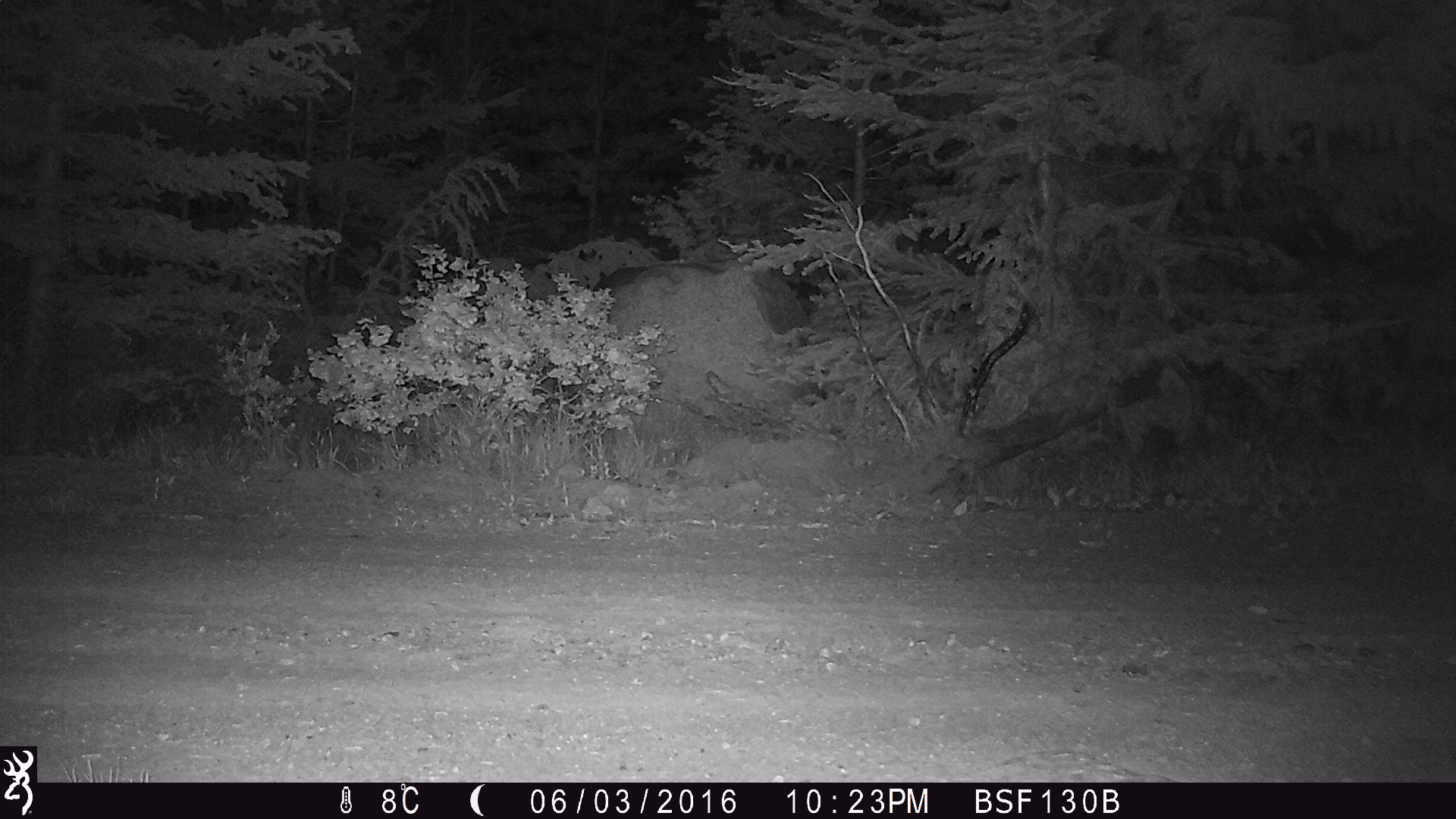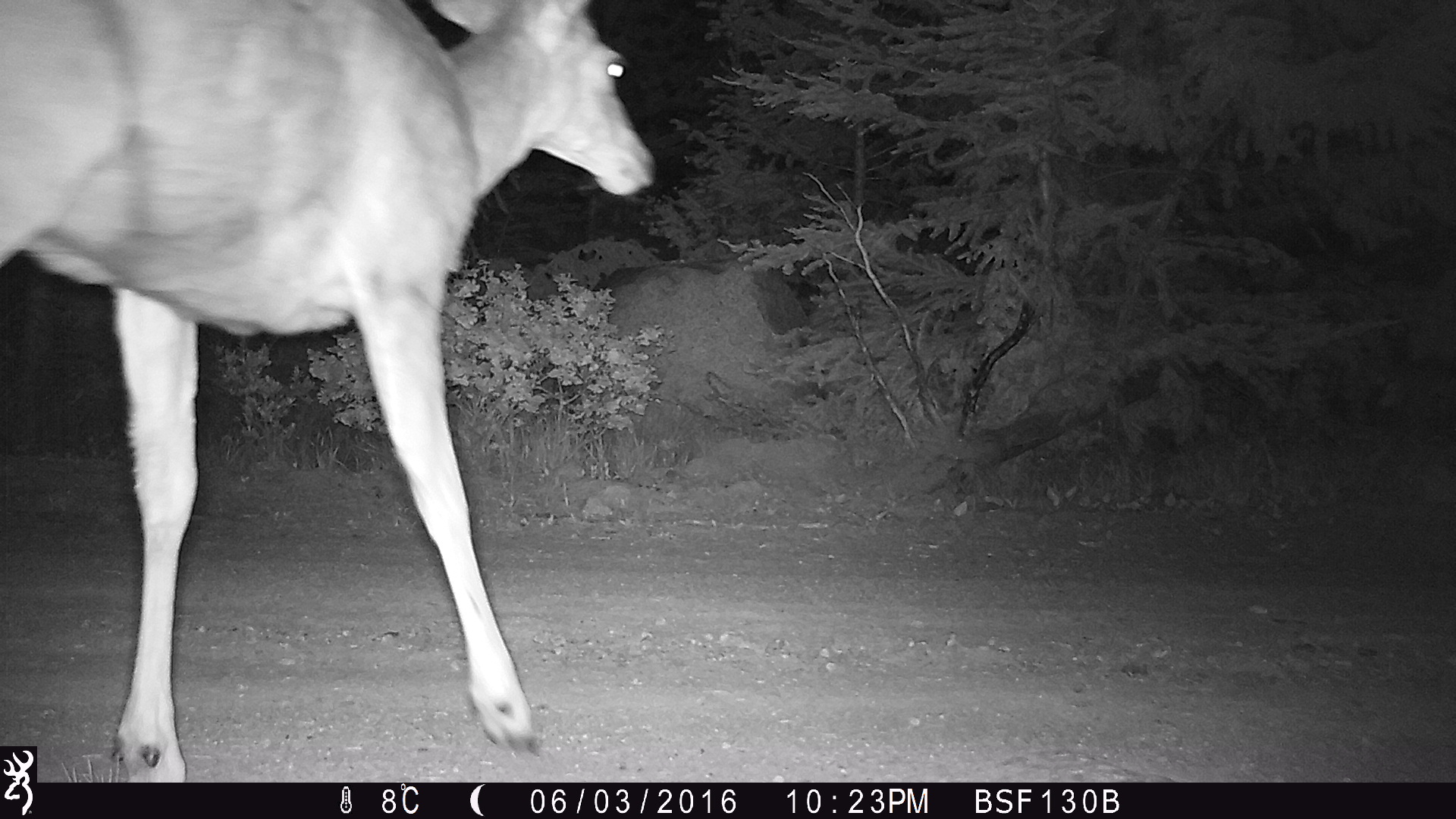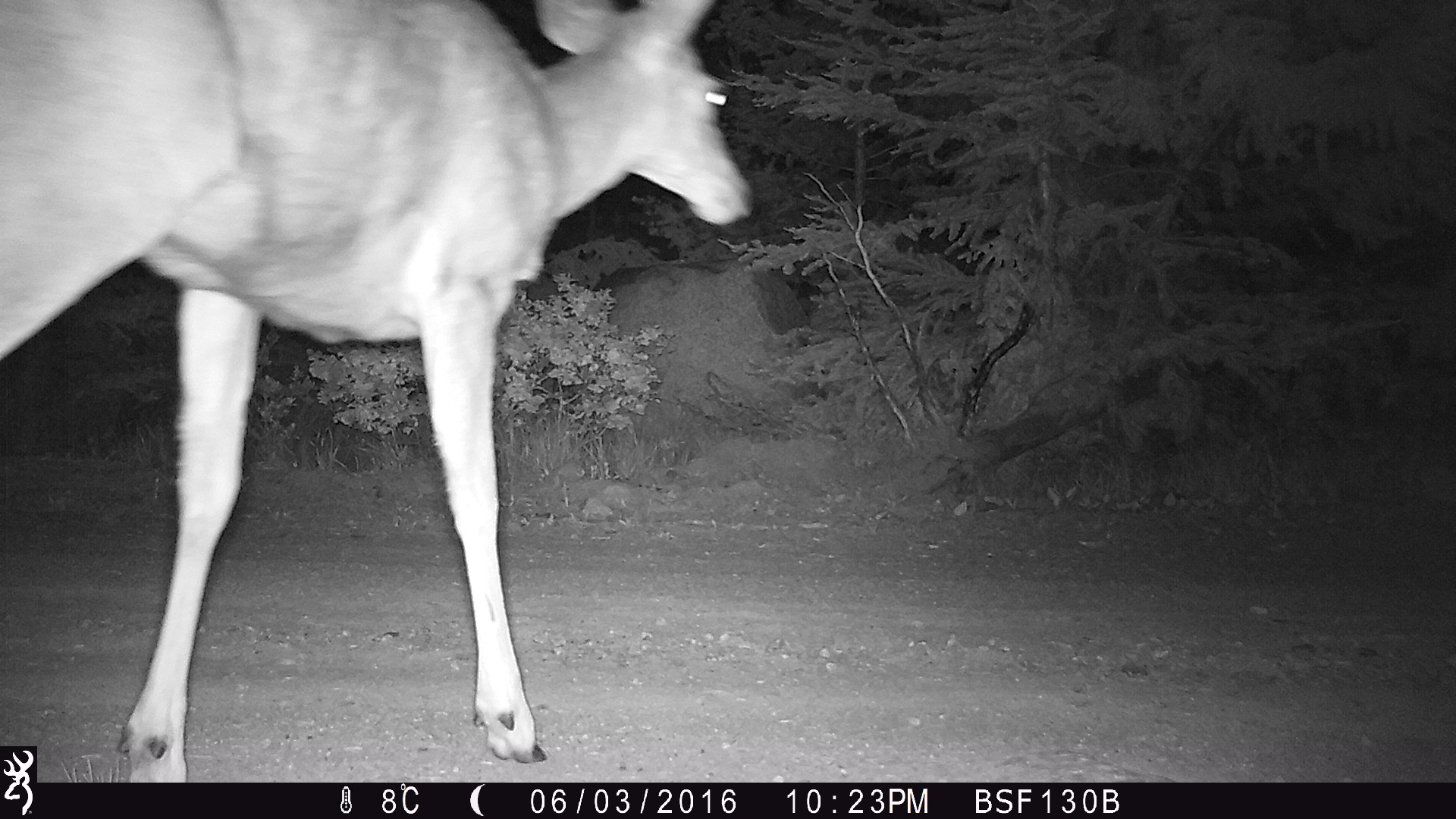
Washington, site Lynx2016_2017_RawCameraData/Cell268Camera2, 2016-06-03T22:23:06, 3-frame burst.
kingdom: Animalia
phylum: Chordata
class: Mammalia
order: Artiodactyla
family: Cervidae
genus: Odocoileus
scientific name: Odocoileus hemionus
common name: mule deer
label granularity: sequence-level